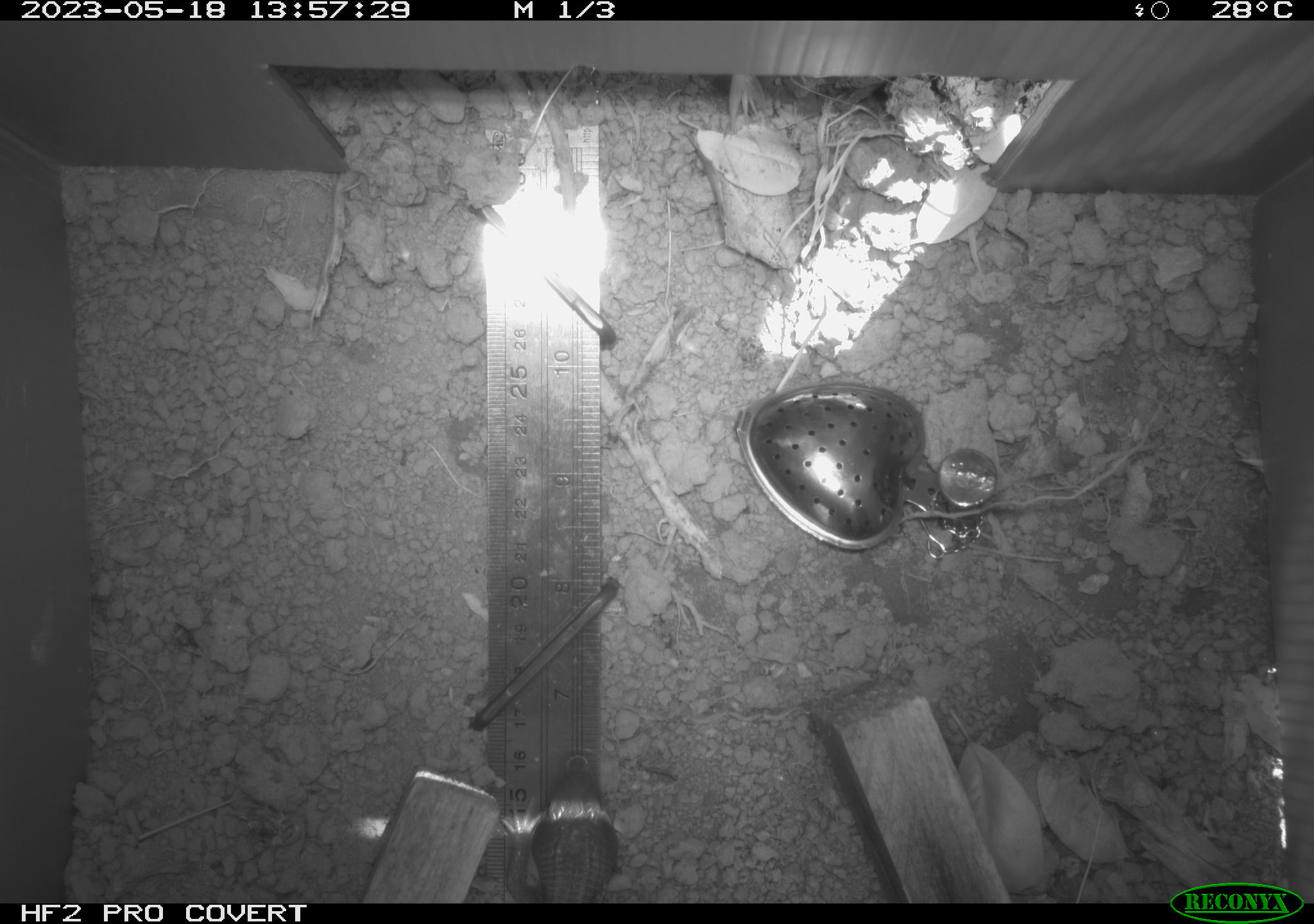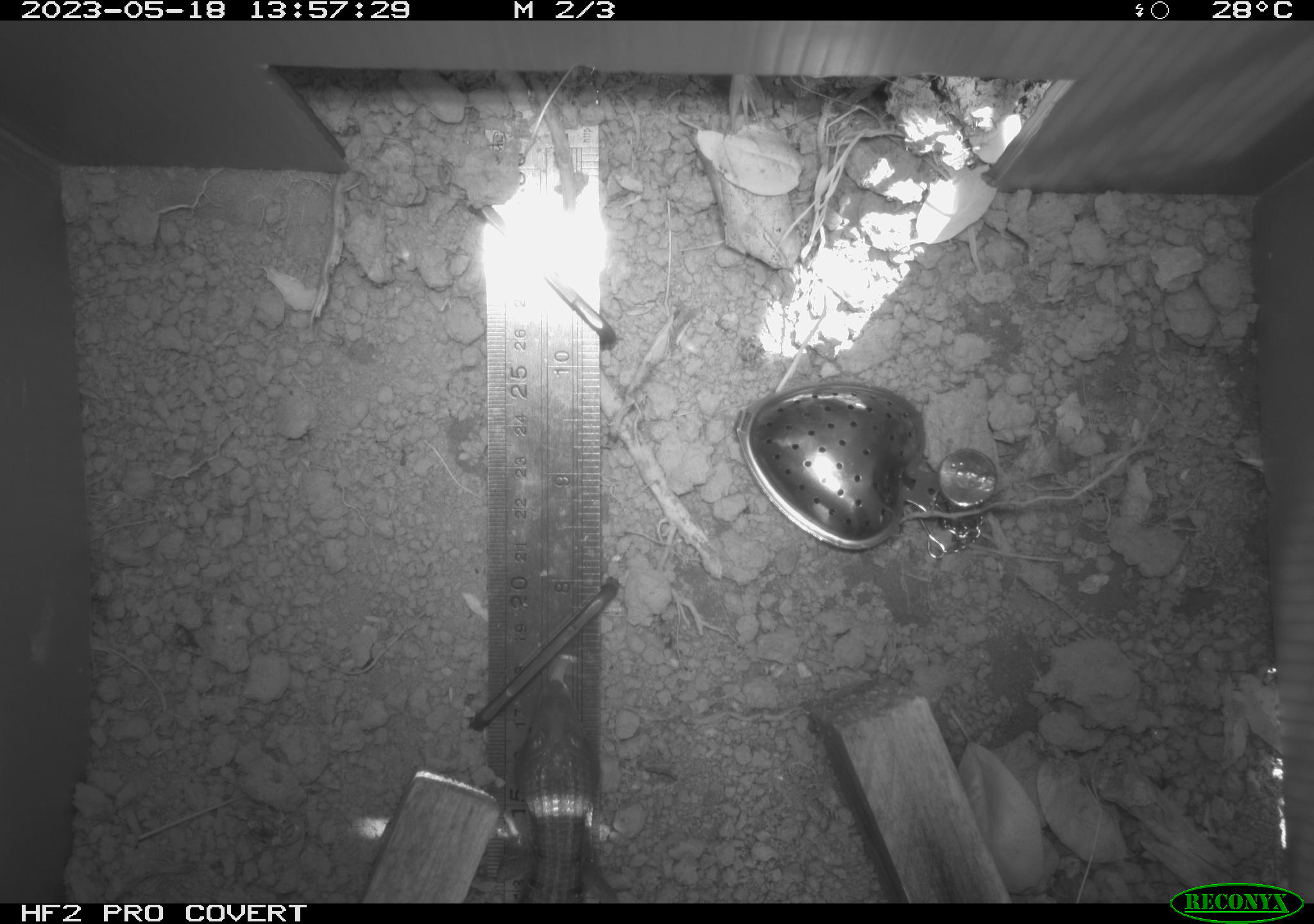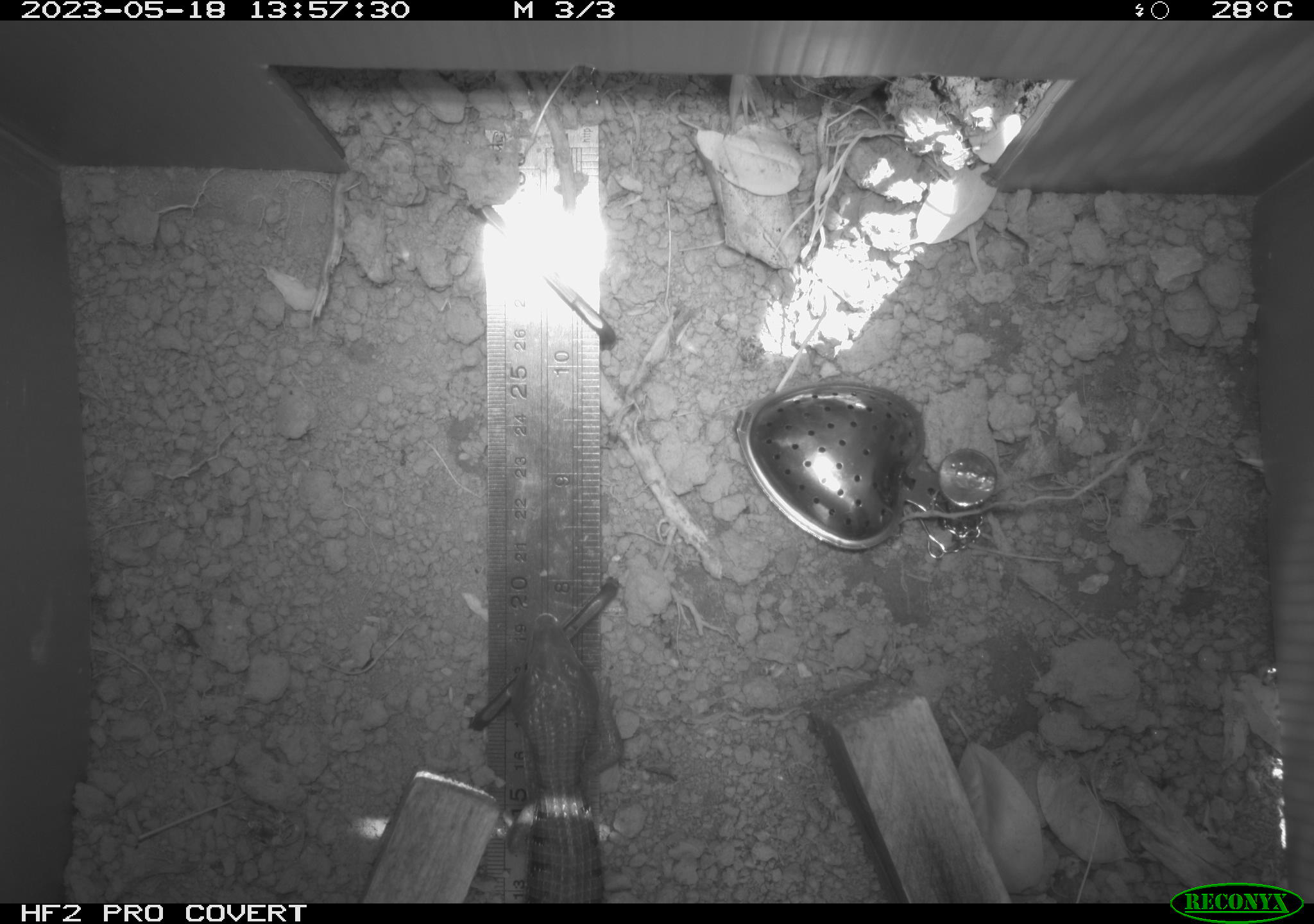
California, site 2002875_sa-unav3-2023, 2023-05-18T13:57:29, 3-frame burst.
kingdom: Animalia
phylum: Chordata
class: Reptilia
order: Squamata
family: Anguidae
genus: Elgaria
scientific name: Elgaria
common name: alligator lizards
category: elgaria species